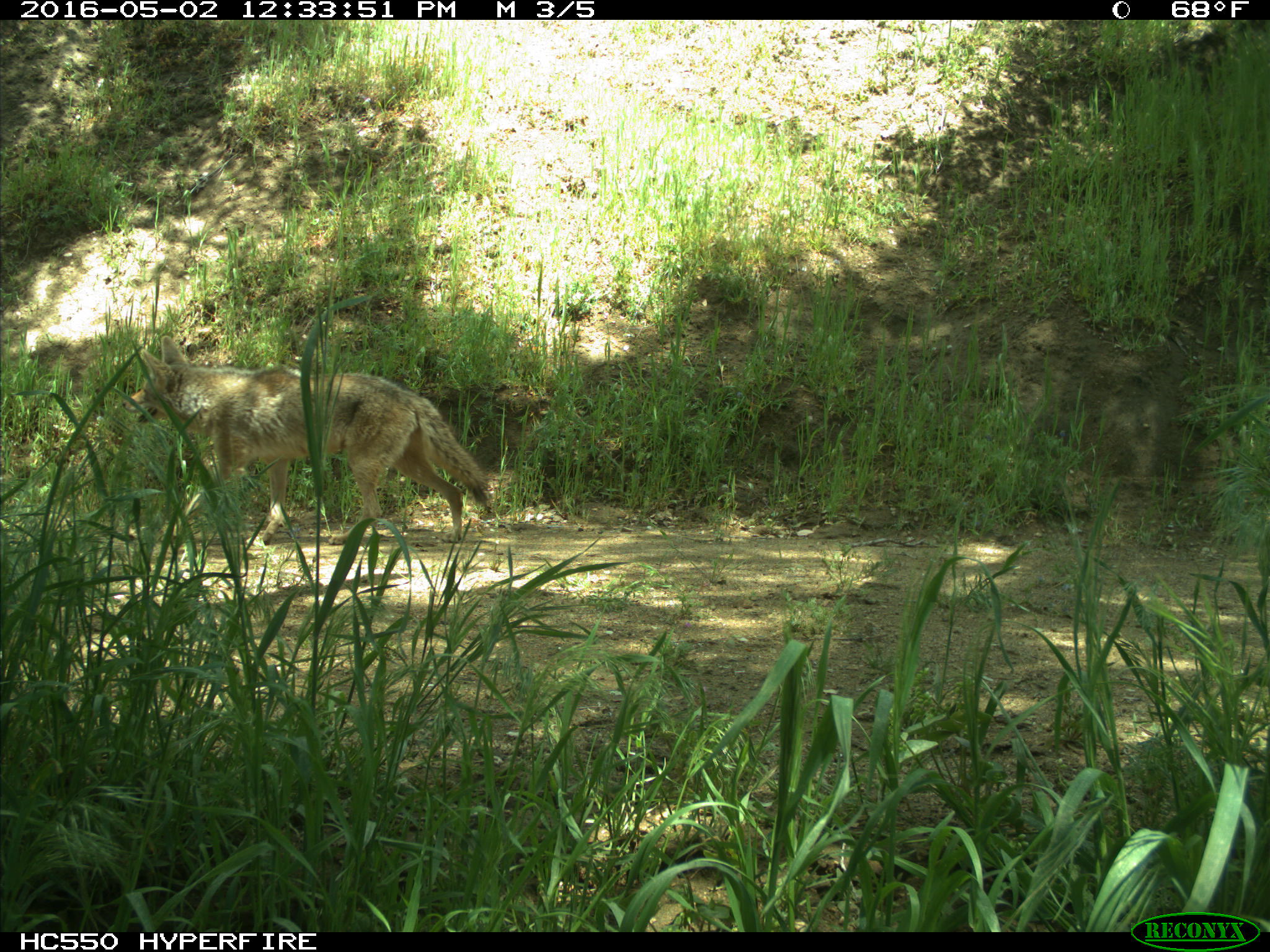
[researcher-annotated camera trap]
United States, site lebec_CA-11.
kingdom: Animalia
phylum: Chordata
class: Mammalia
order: Carnivora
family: Canidae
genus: Canis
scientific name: Canis latrans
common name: coyote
Canis latrans (coyote).